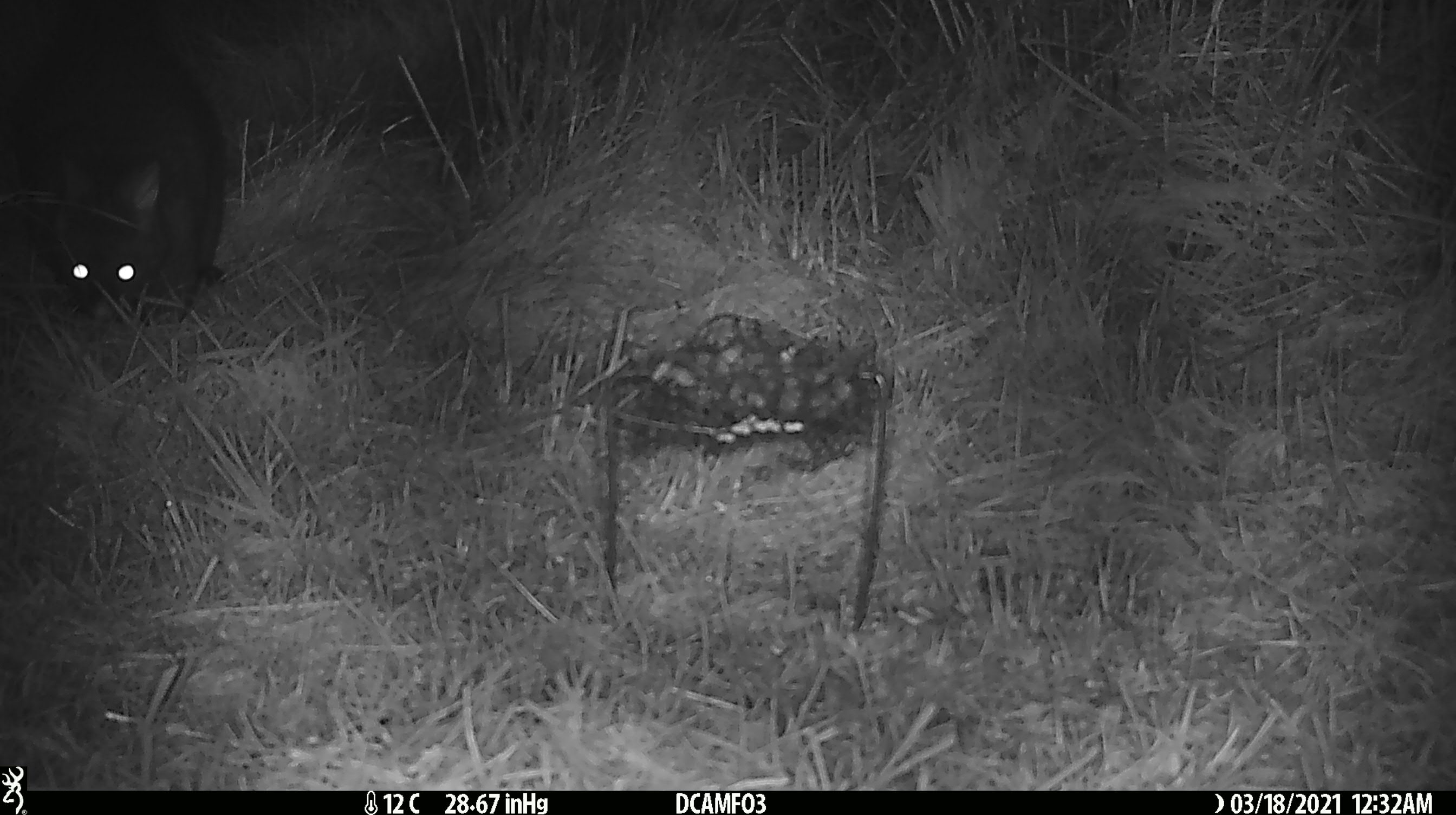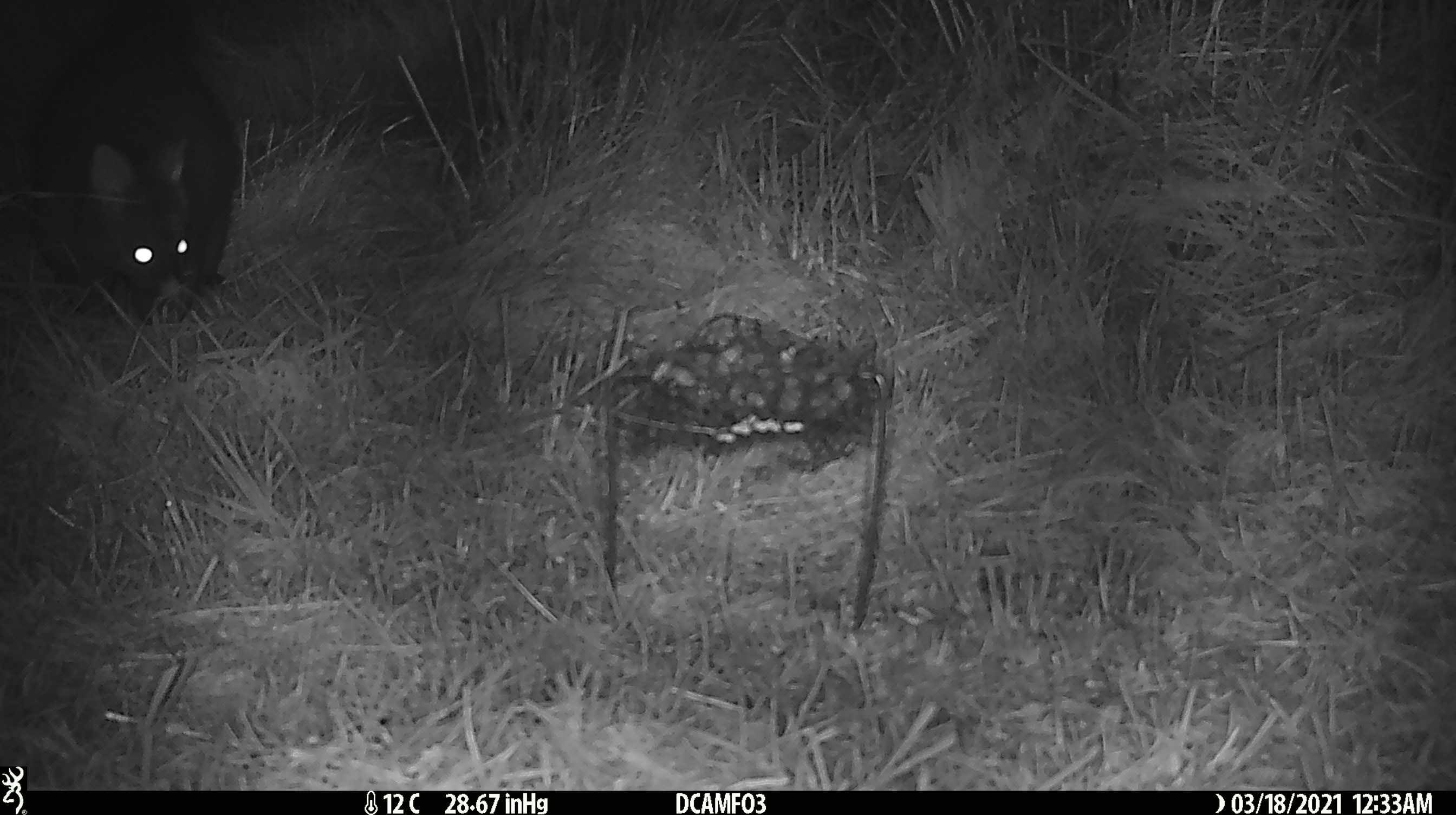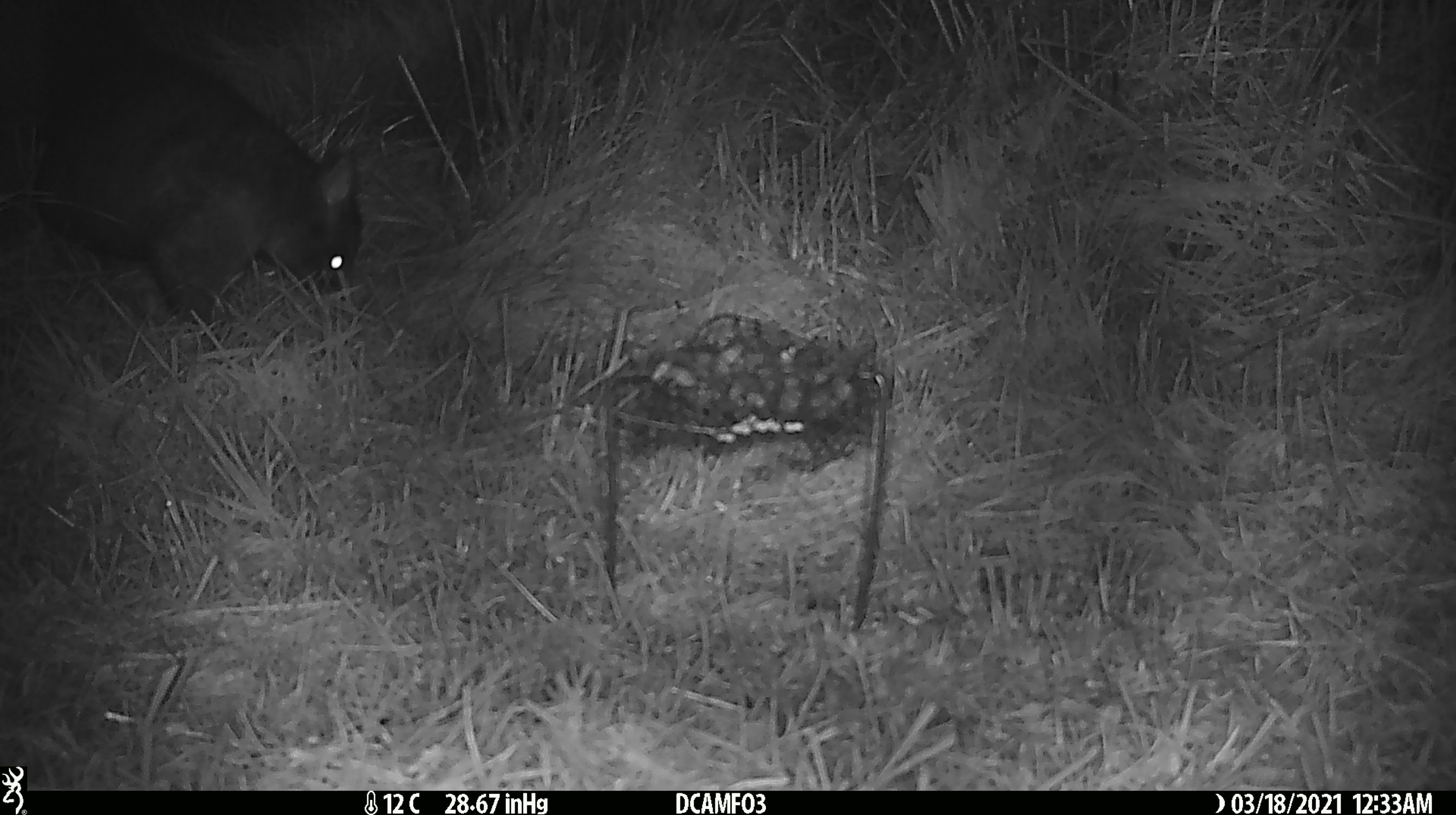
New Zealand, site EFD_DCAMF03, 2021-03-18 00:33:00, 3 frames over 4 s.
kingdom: Animalia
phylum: Chordata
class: Mammalia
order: Diprotodontia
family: Phalangeridae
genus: Trichosurus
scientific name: Trichosurus vulpecula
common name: common brushtail possum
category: possum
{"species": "possum (common brushtail possum) (Trichosurus vulpecula)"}